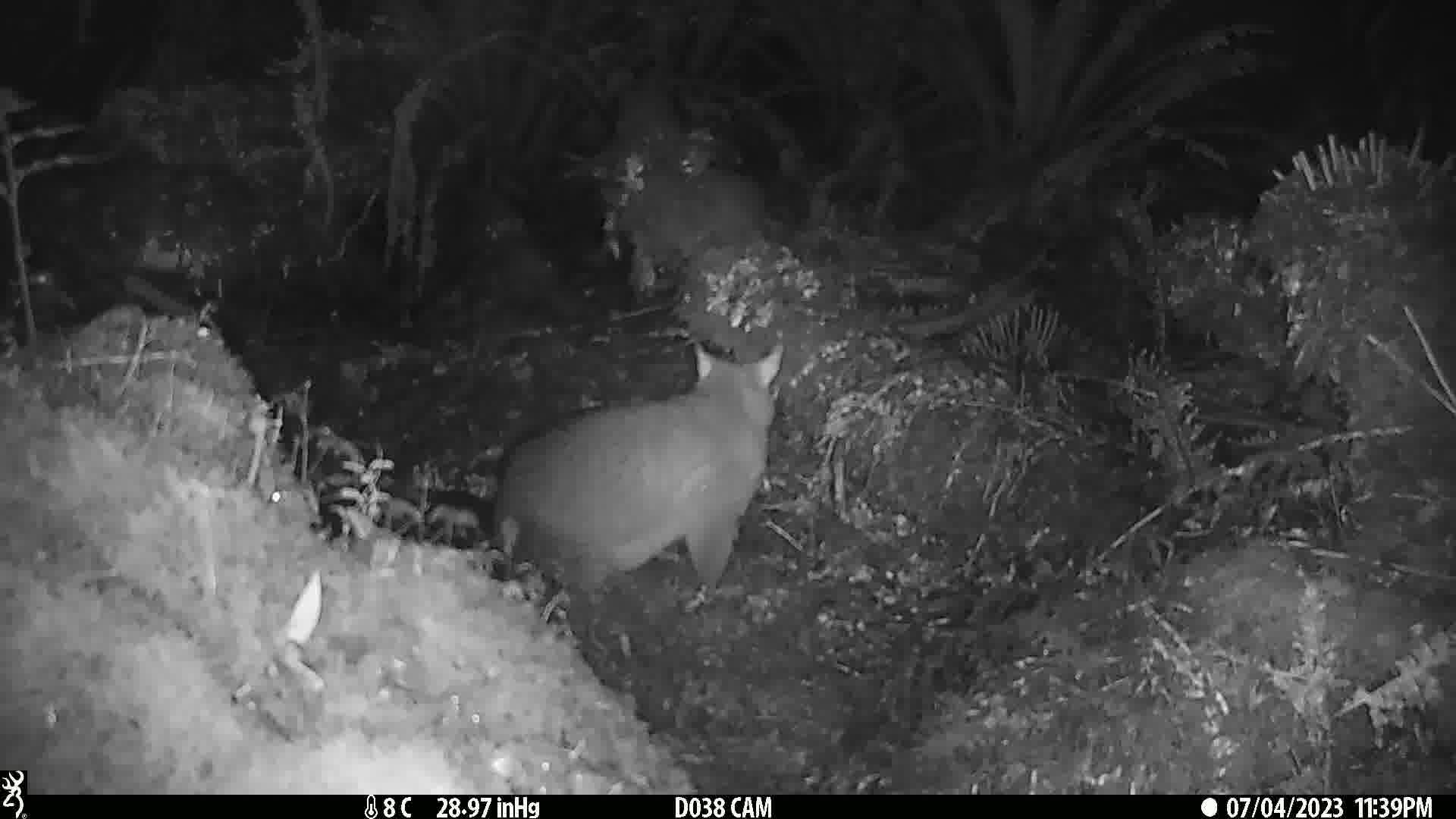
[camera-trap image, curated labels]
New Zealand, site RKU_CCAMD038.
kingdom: Animalia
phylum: Chordata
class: Mammalia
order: Diprotodontia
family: Phalangeridae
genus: Trichosurus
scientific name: Trichosurus vulpecula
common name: common brushtail possum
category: possum